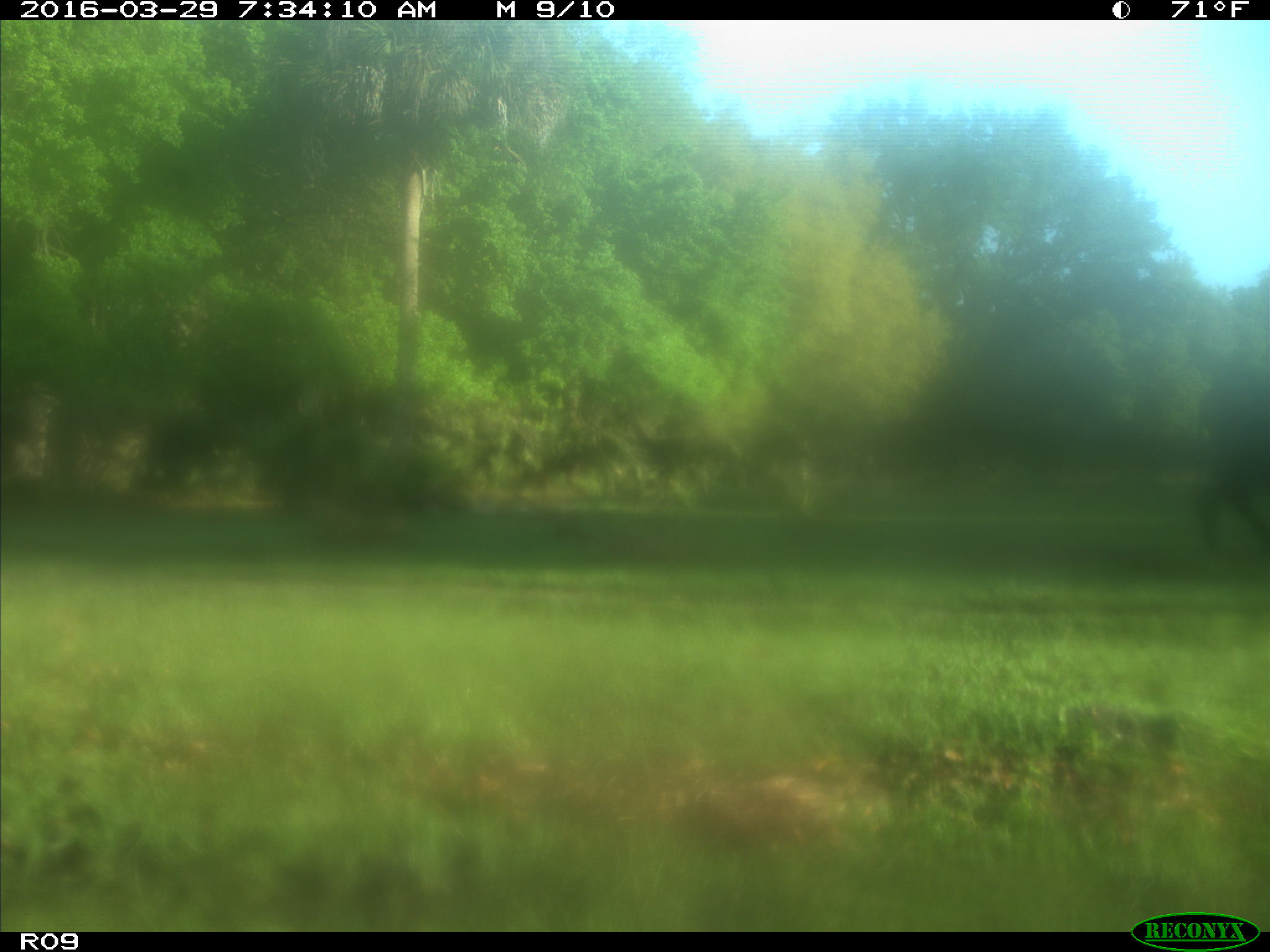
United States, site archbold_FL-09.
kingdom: Animalia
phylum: Chordata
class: Mammalia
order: Artiodactyla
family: Bovidae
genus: Bos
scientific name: Bos taurus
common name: domestic cow